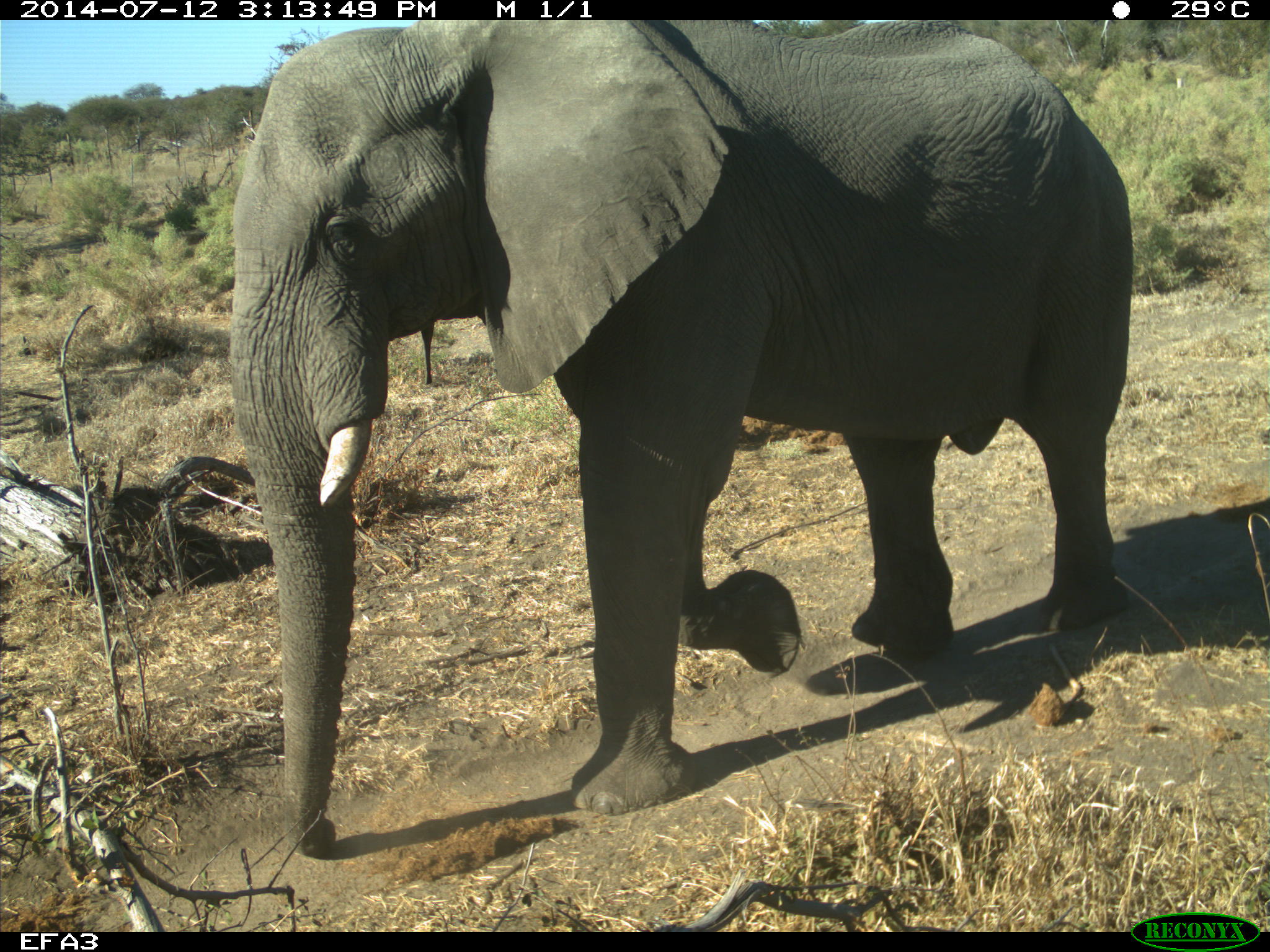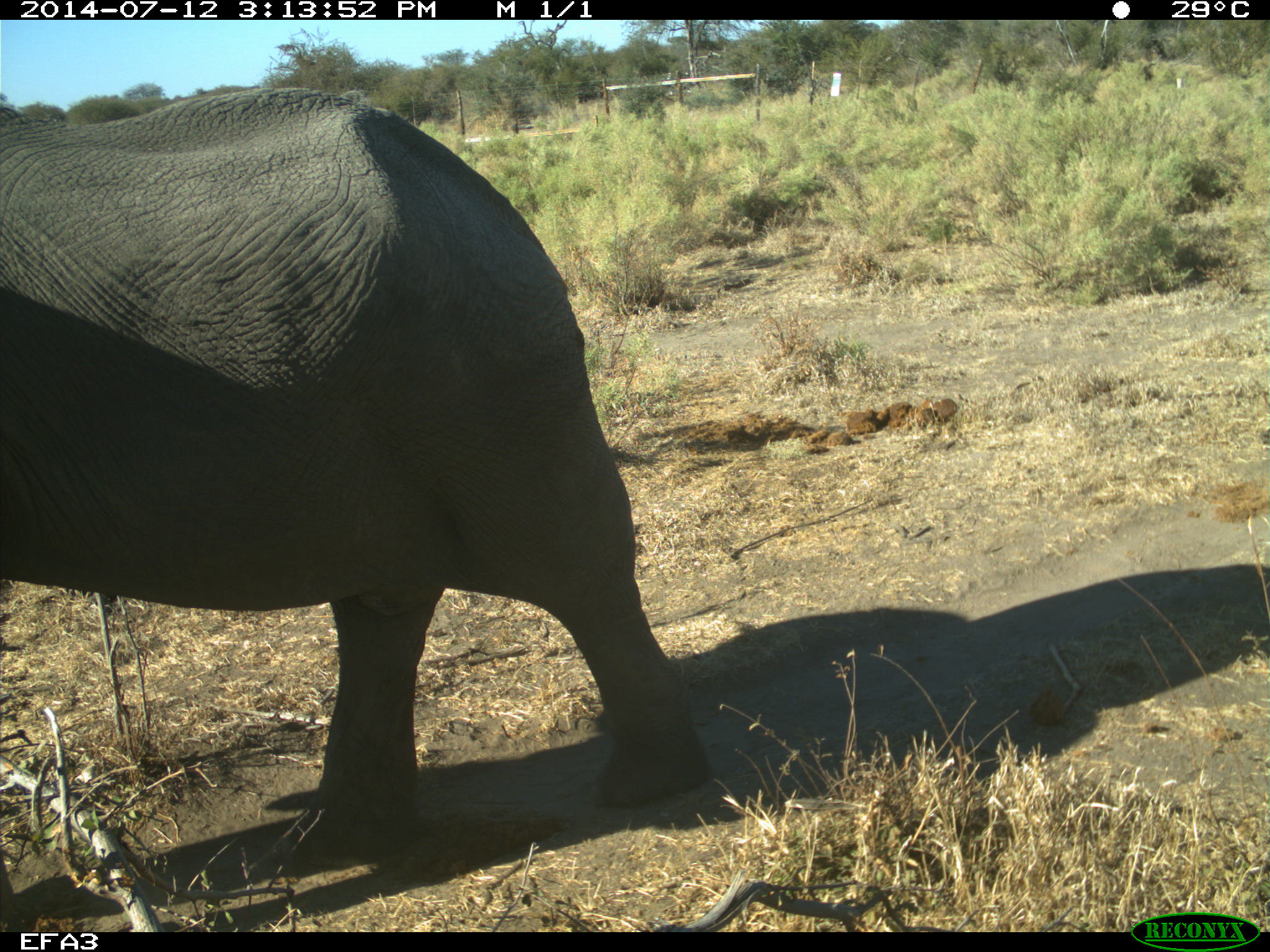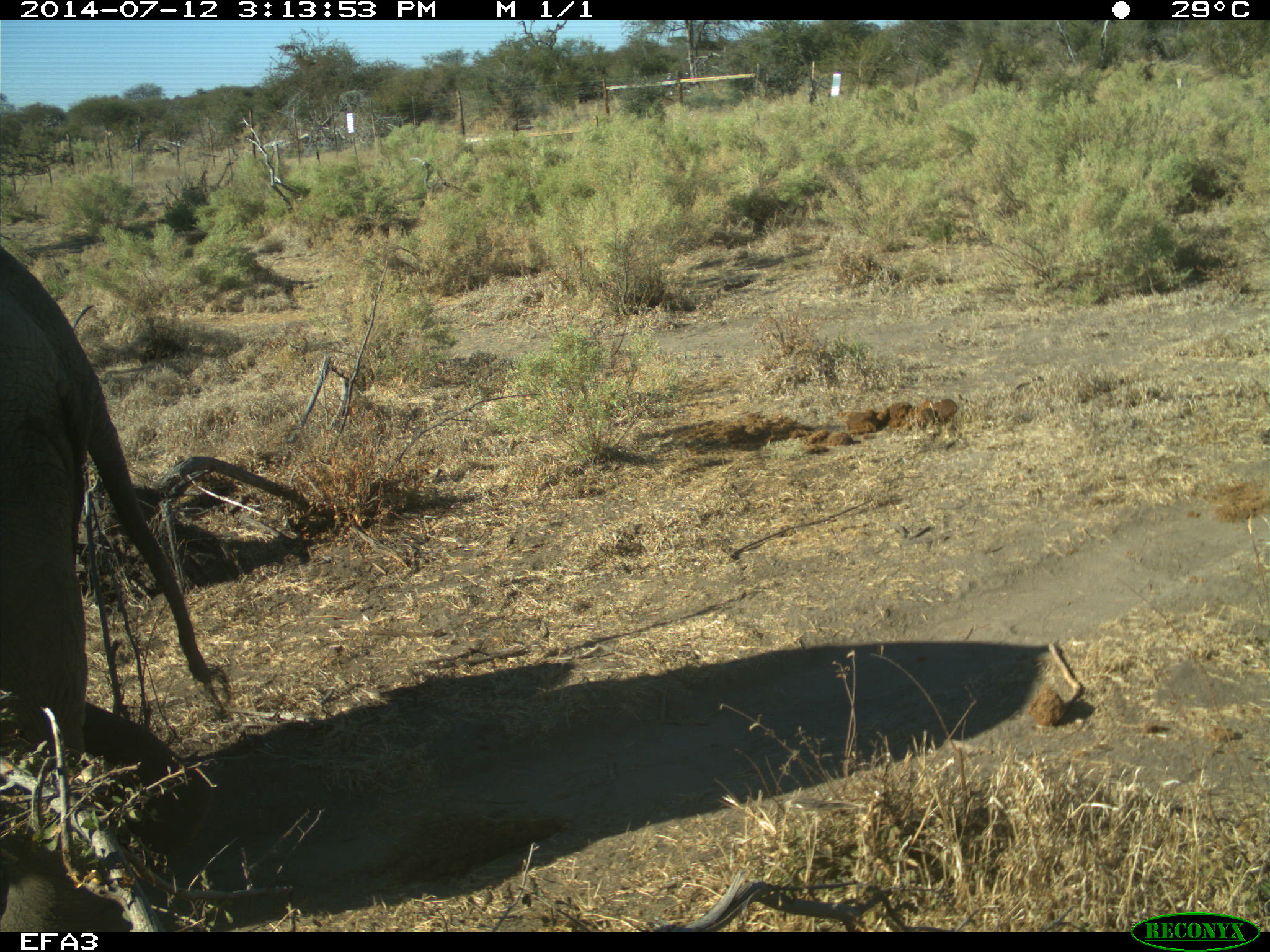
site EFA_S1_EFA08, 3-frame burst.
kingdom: Animalia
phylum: Chordata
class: Mammalia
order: Proboscidea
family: Elephantidae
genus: Loxodonta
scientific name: Loxodonta africana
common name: african bush elephant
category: elephant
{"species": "elephant (african bush elephant) (Loxodonta africana)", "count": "1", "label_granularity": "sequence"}